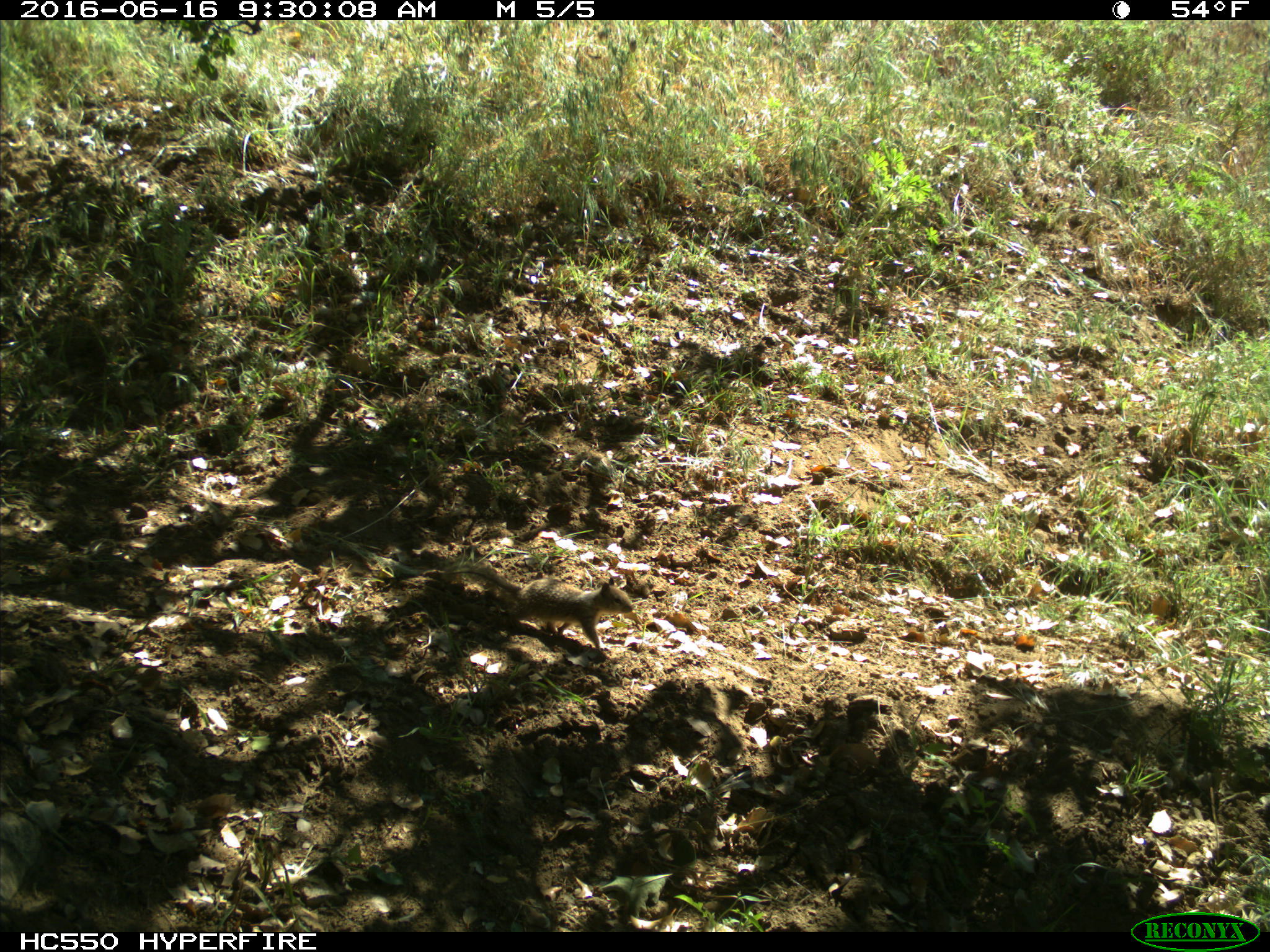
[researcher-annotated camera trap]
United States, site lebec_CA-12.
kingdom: Animalia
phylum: Chordata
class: Mammalia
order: Rodentia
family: Sciuridae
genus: Otospermophilus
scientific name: Otospermophilus beecheyi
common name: california ground squirrel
Otospermophilus beecheyi (california ground squirrel).